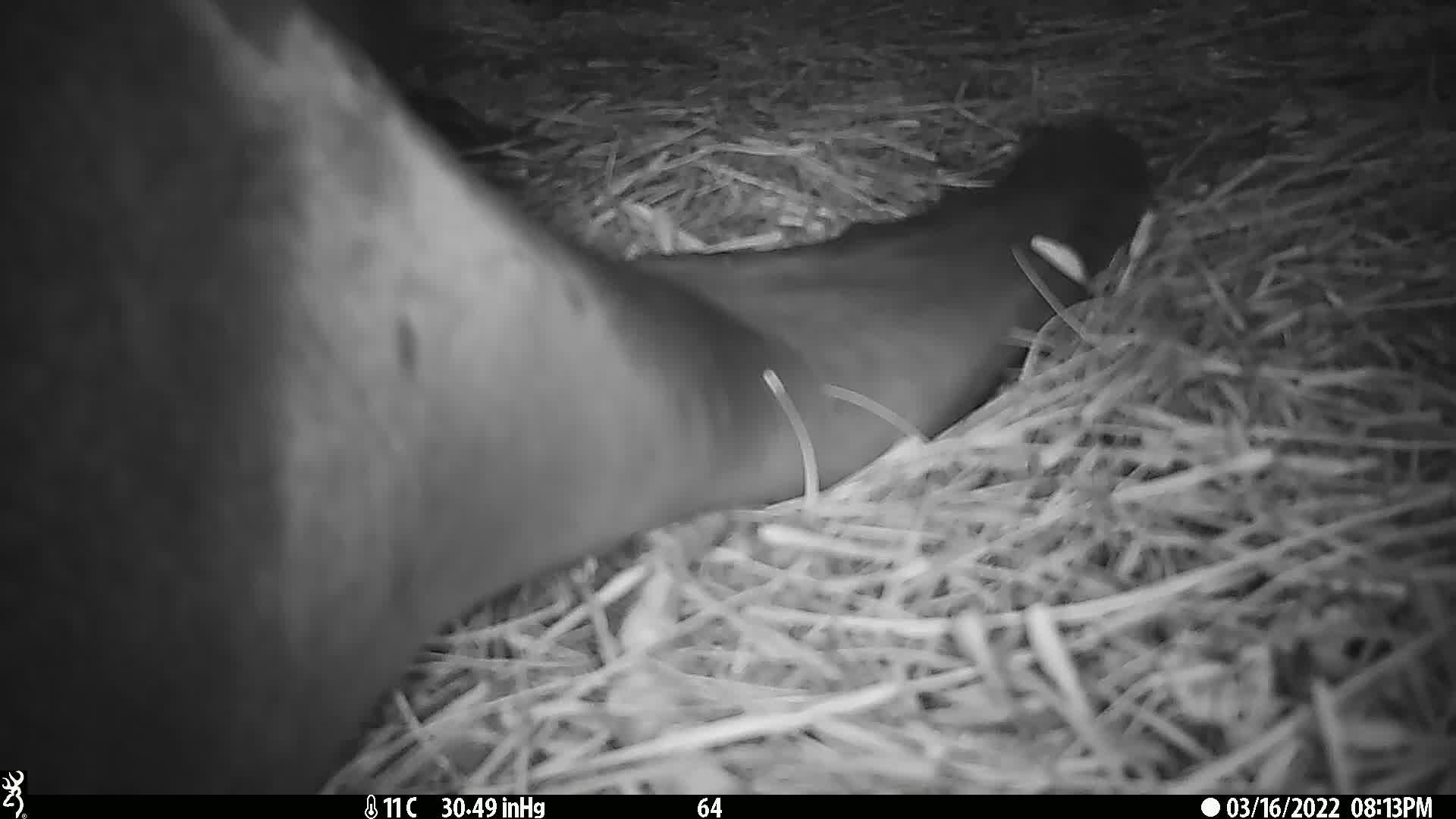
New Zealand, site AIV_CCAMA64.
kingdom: Animalia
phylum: Chordata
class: Mammalia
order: Carnivora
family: Otariidae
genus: Phocarctos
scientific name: Phocarctos hookeri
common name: new zealand sea lion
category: sealion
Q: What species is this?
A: Sealion (new zealand sea lion) (Phocarctos hookeri).